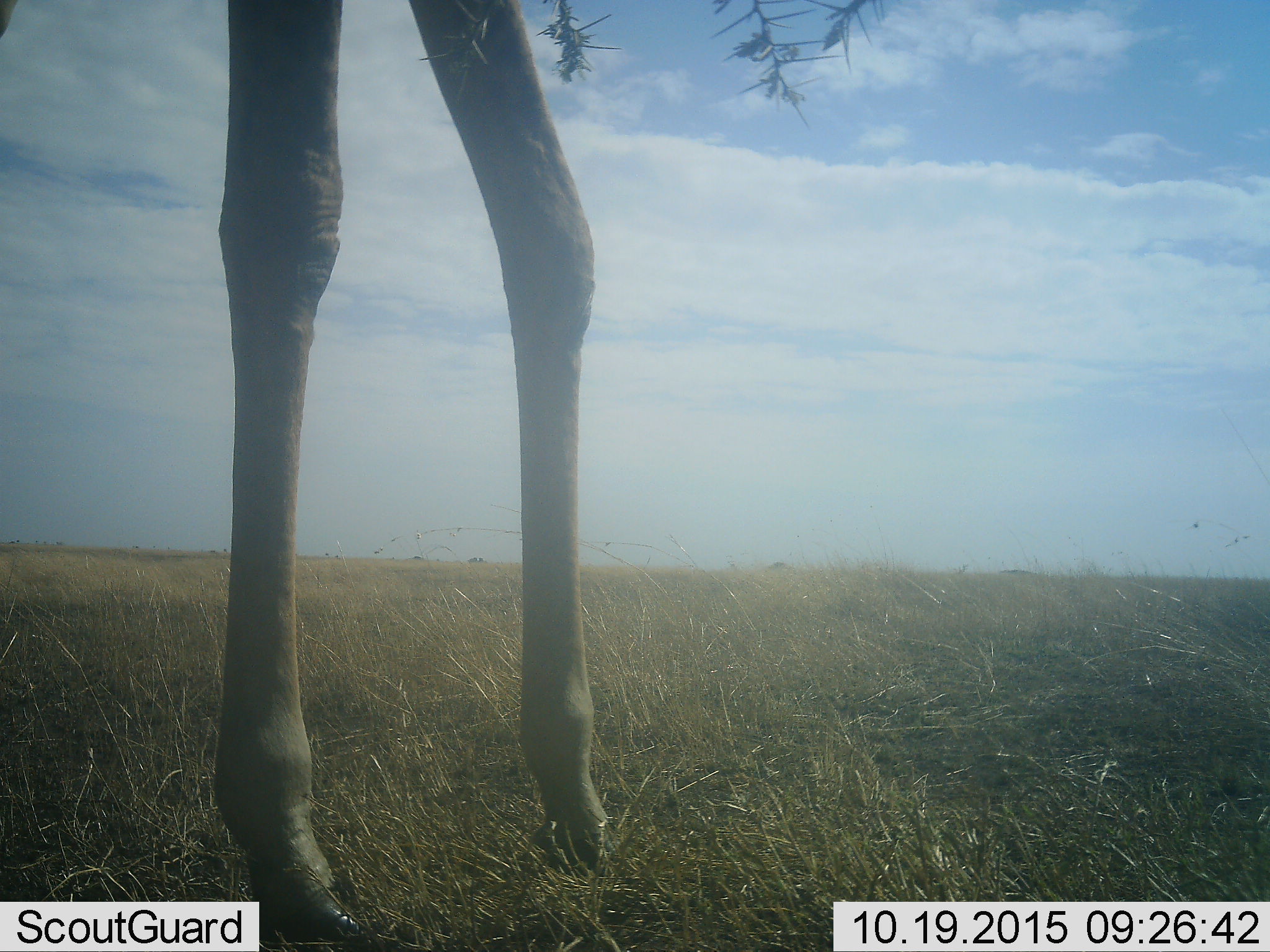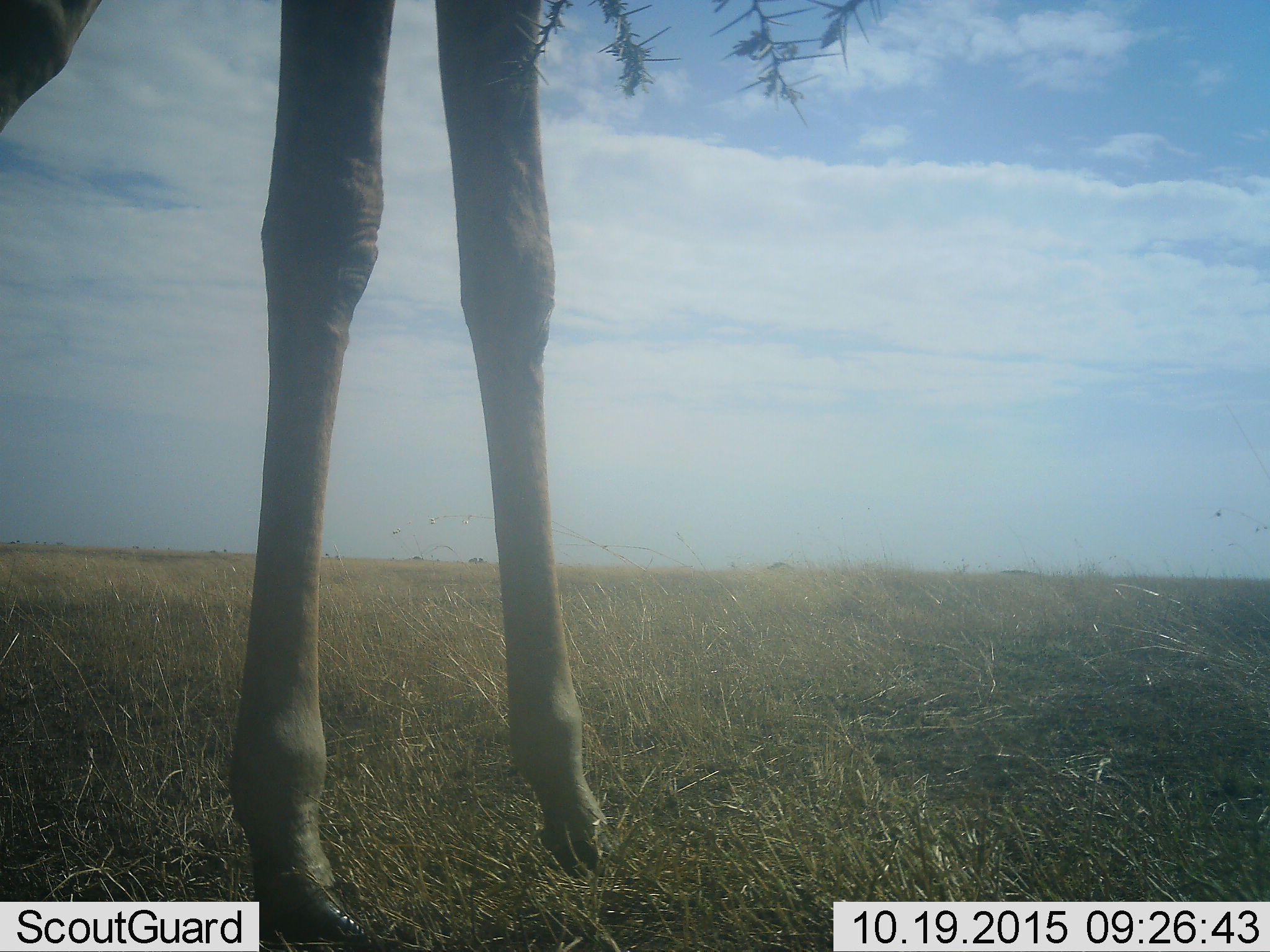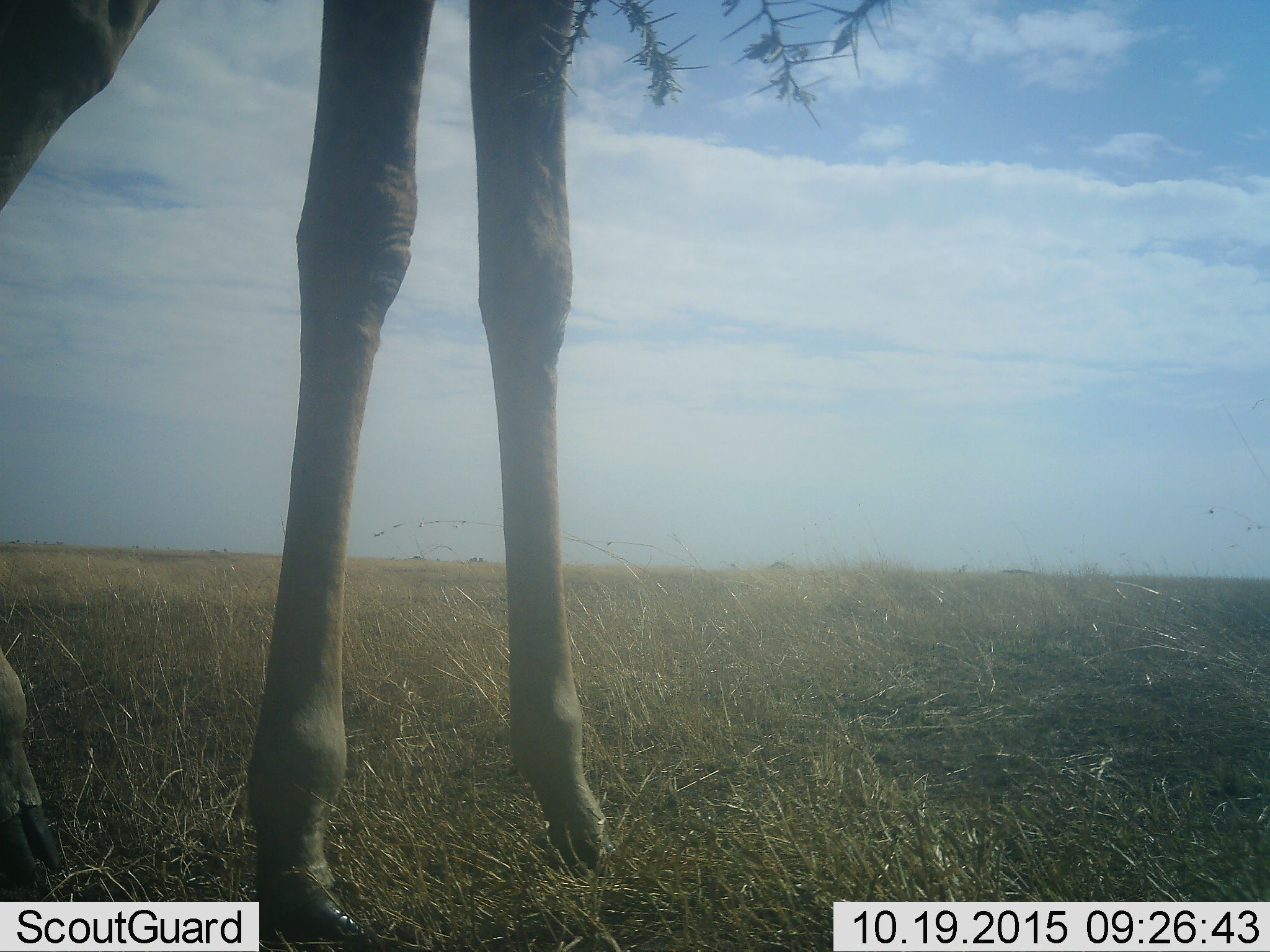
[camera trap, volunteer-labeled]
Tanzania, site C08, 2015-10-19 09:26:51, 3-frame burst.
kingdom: Animalia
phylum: Chordata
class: Mammalia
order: Artiodactyla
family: Giraffidae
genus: Giraffa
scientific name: Giraffa camelopardalis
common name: giraffe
Giraffe (Giraffa camelopardalis), count 1. Behavior (volunteer vote fractions): standing 71%, resting 0%, moving 24%, interacting 0%. Young present (vote fraction): 0%. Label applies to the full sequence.